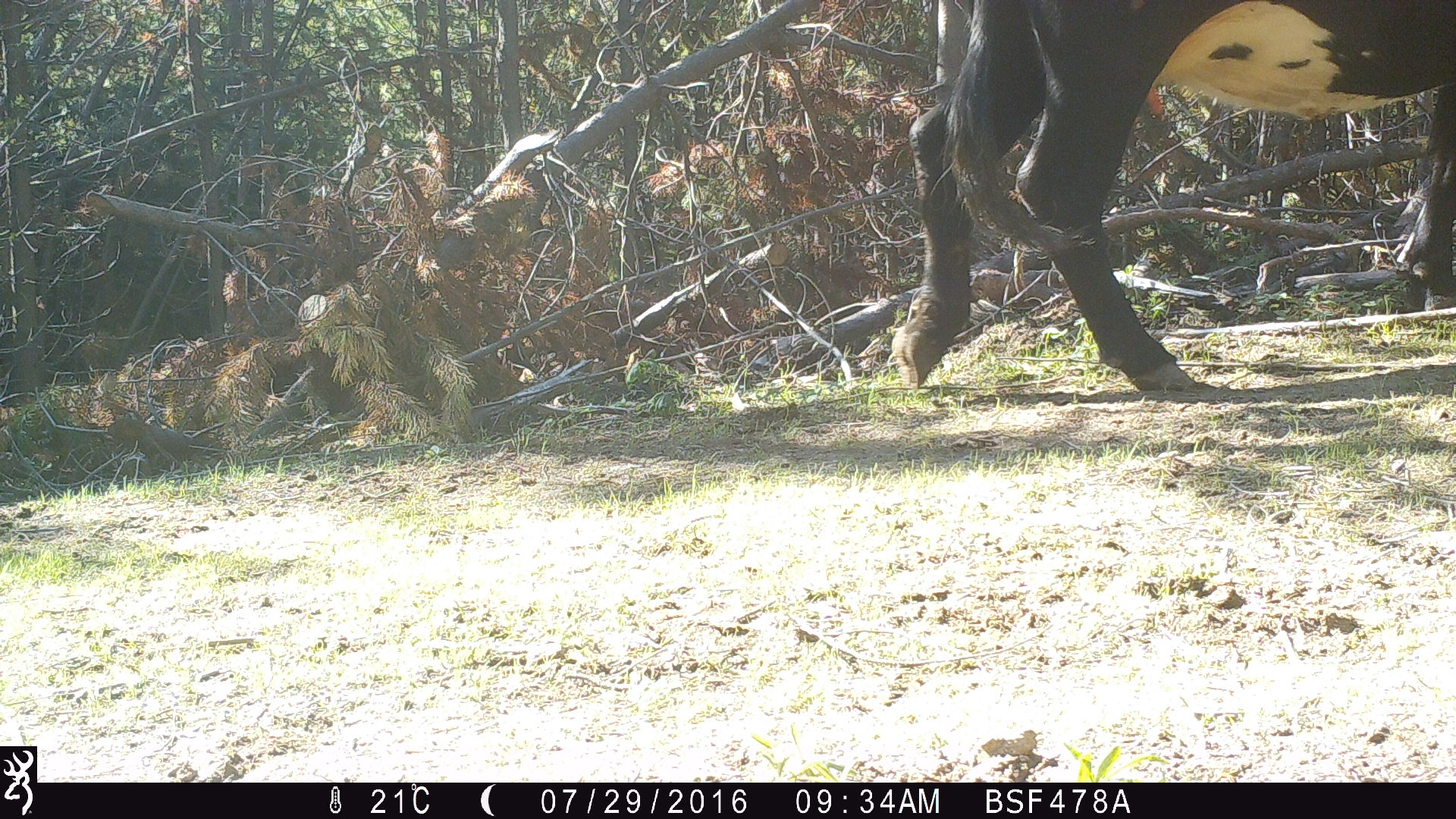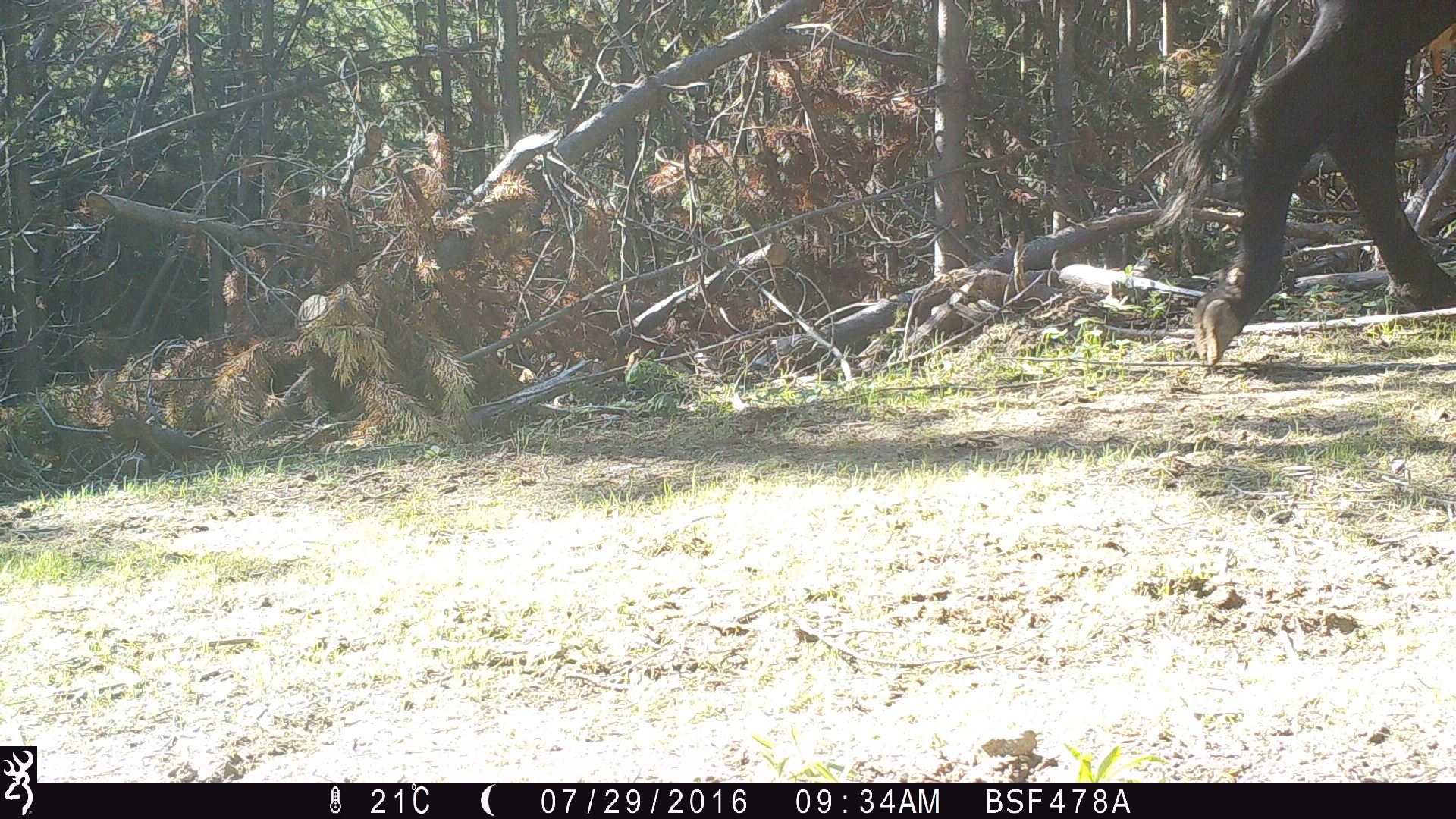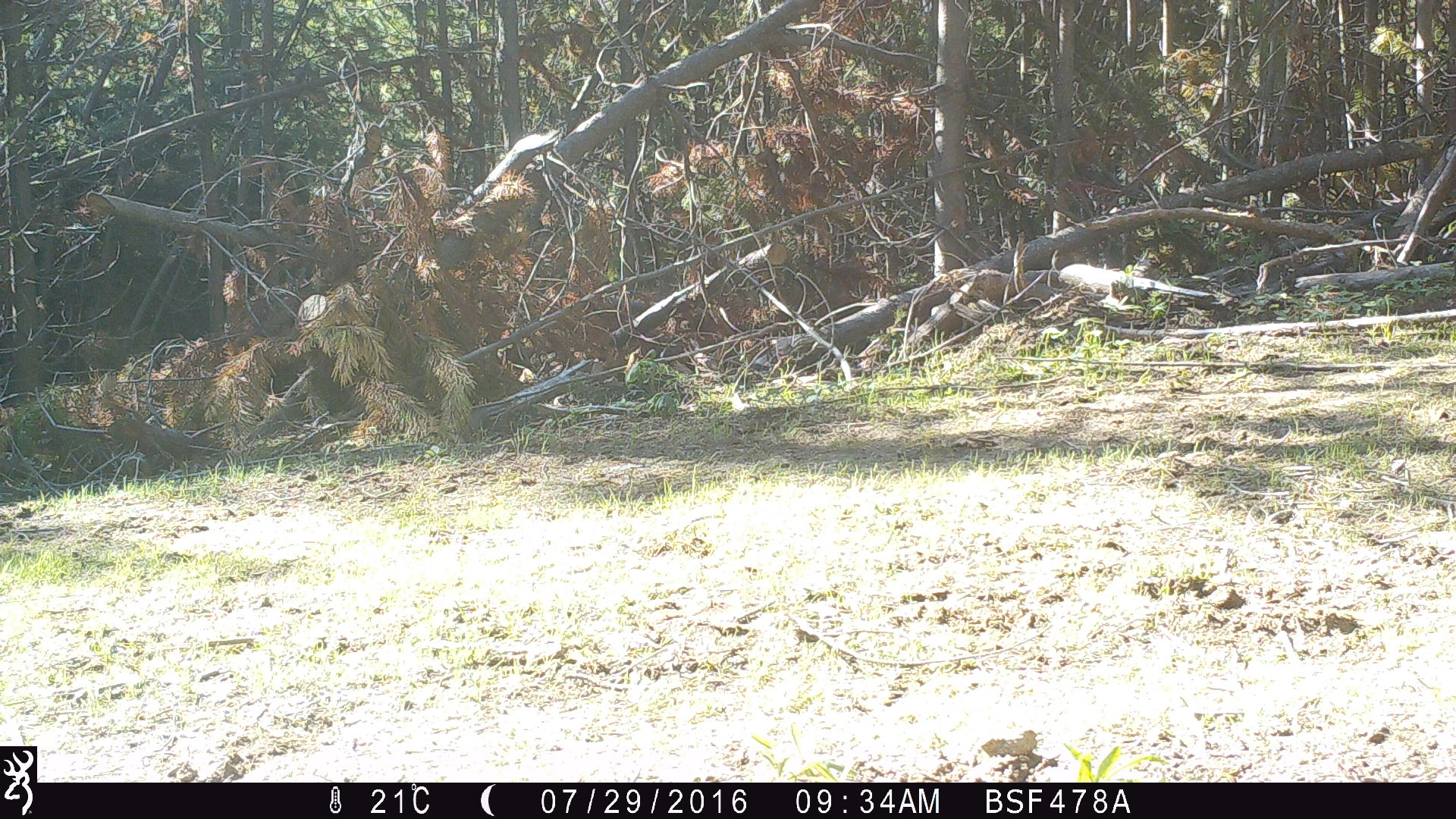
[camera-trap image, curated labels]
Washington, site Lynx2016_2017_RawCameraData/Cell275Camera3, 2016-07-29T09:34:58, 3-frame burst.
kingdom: Animalia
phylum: Chordata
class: Mammalia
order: Artiodactyla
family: Bovidae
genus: Bos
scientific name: Bos taurus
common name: domestic cattle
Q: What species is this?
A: Domestic cattle (Bos taurus).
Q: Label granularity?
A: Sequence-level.